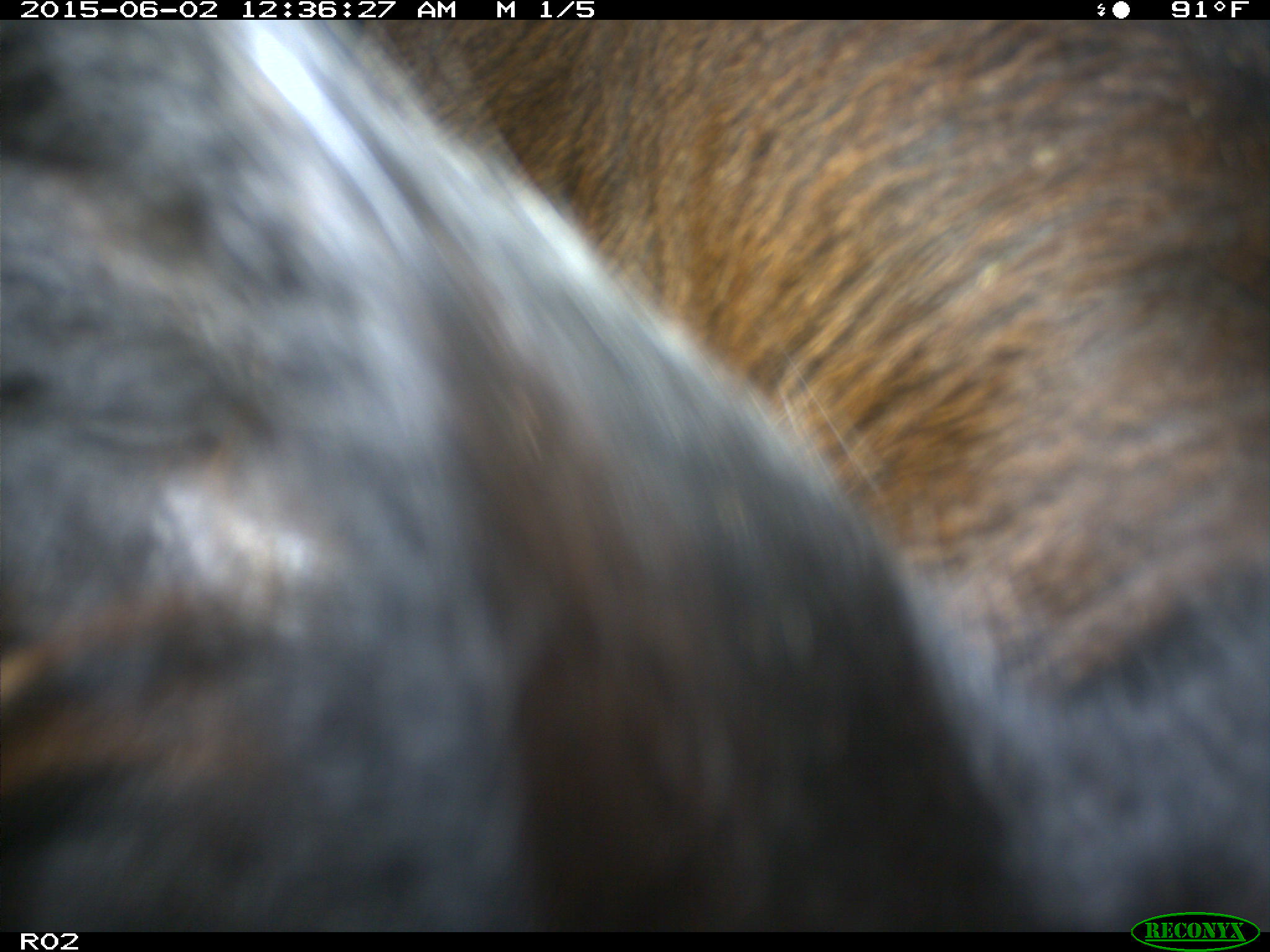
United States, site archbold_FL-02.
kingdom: Animalia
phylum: Chordata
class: Mammalia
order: Artiodactyla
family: Bovidae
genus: Bos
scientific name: Bos taurus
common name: domestic cow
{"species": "Bos taurus (domestic cow)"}